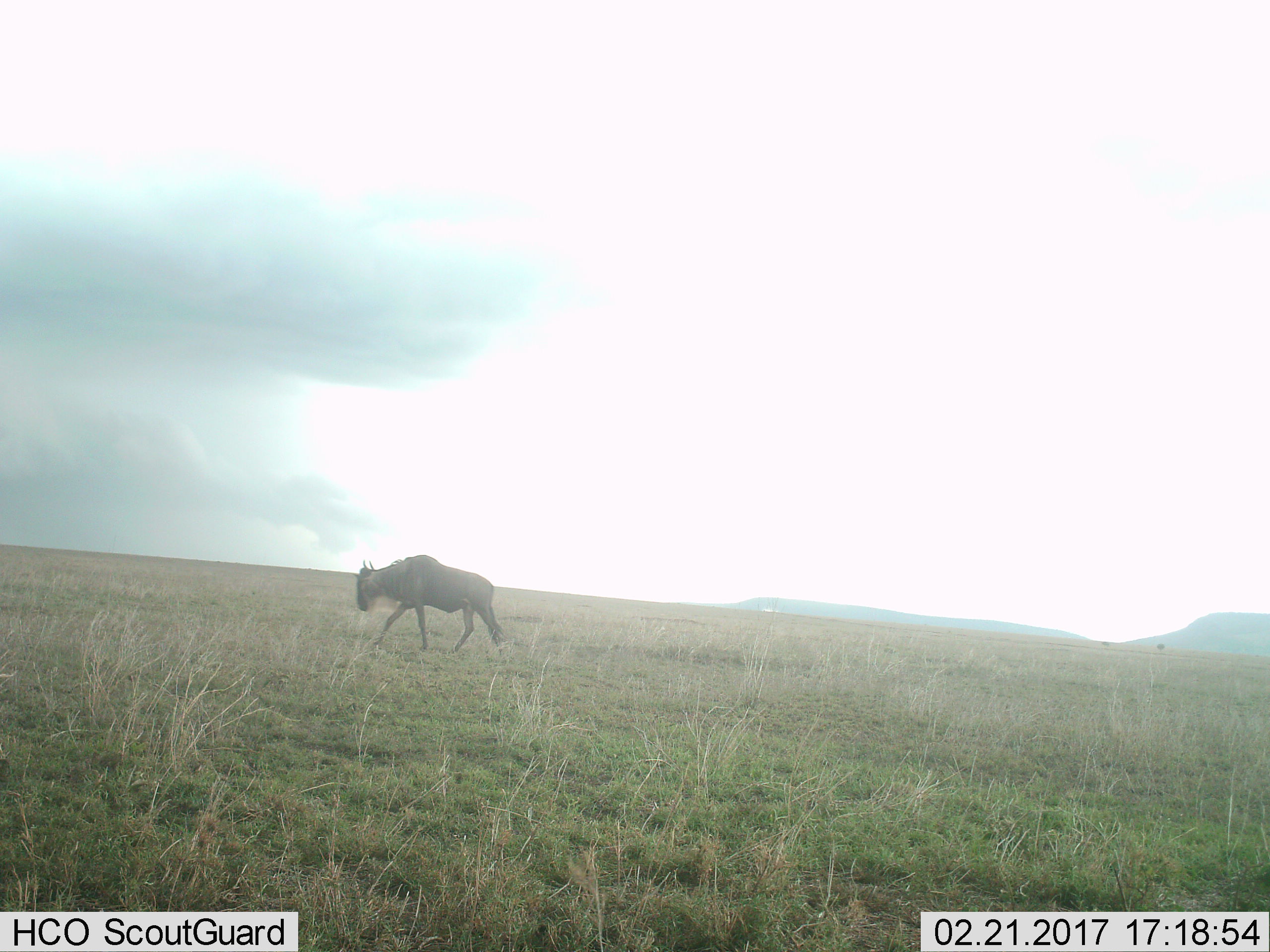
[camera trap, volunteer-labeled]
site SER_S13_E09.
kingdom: Animalia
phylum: Chordata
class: Mammalia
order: Artiodactyla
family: Bovidae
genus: Connochaetes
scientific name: Connochaetes taurinus taurinus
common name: blue wildebeest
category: wildebeestblue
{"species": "wildebeestblue (blue wildebeest) (Connochaetes taurinus taurinus)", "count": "1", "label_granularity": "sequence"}